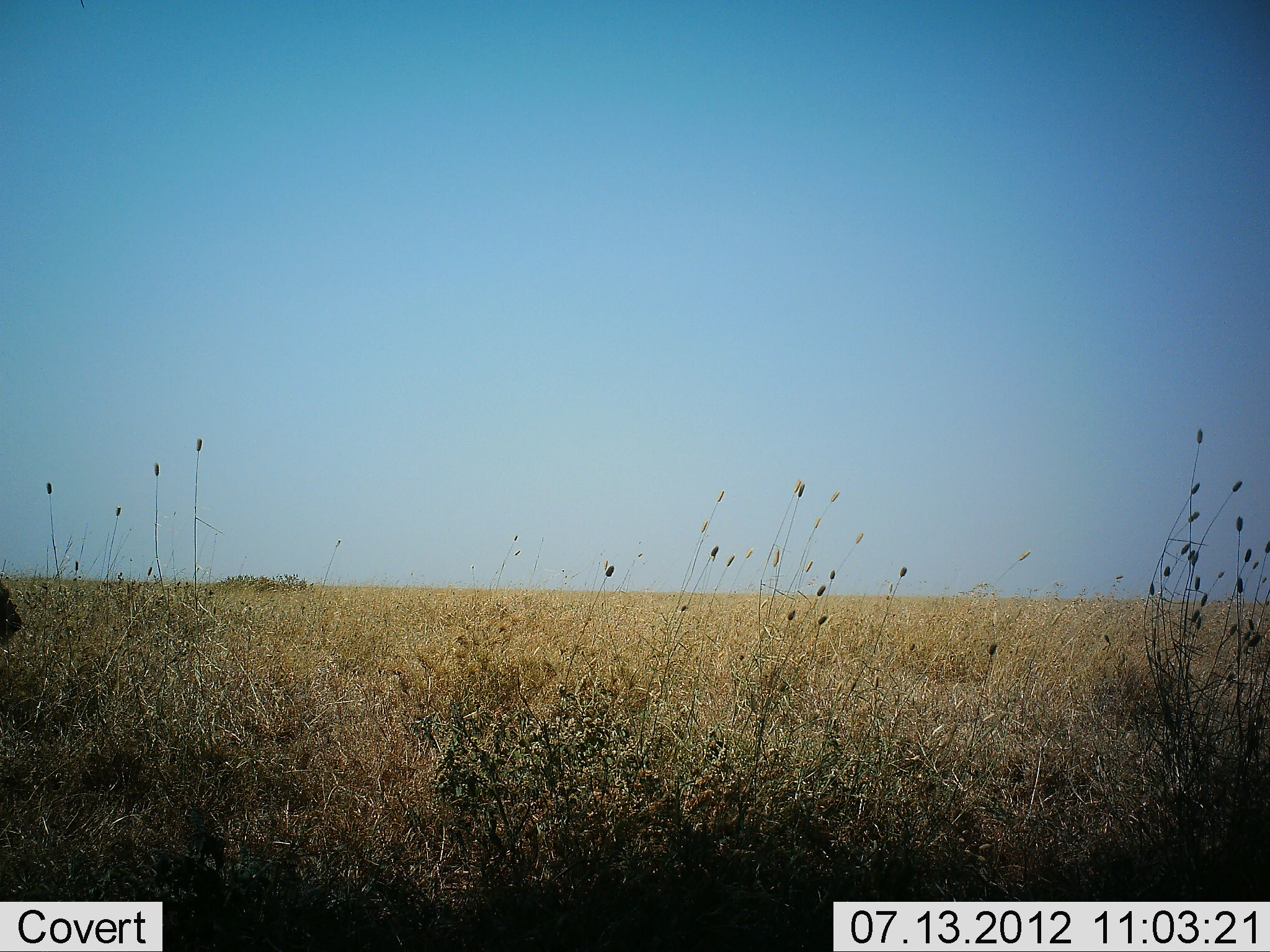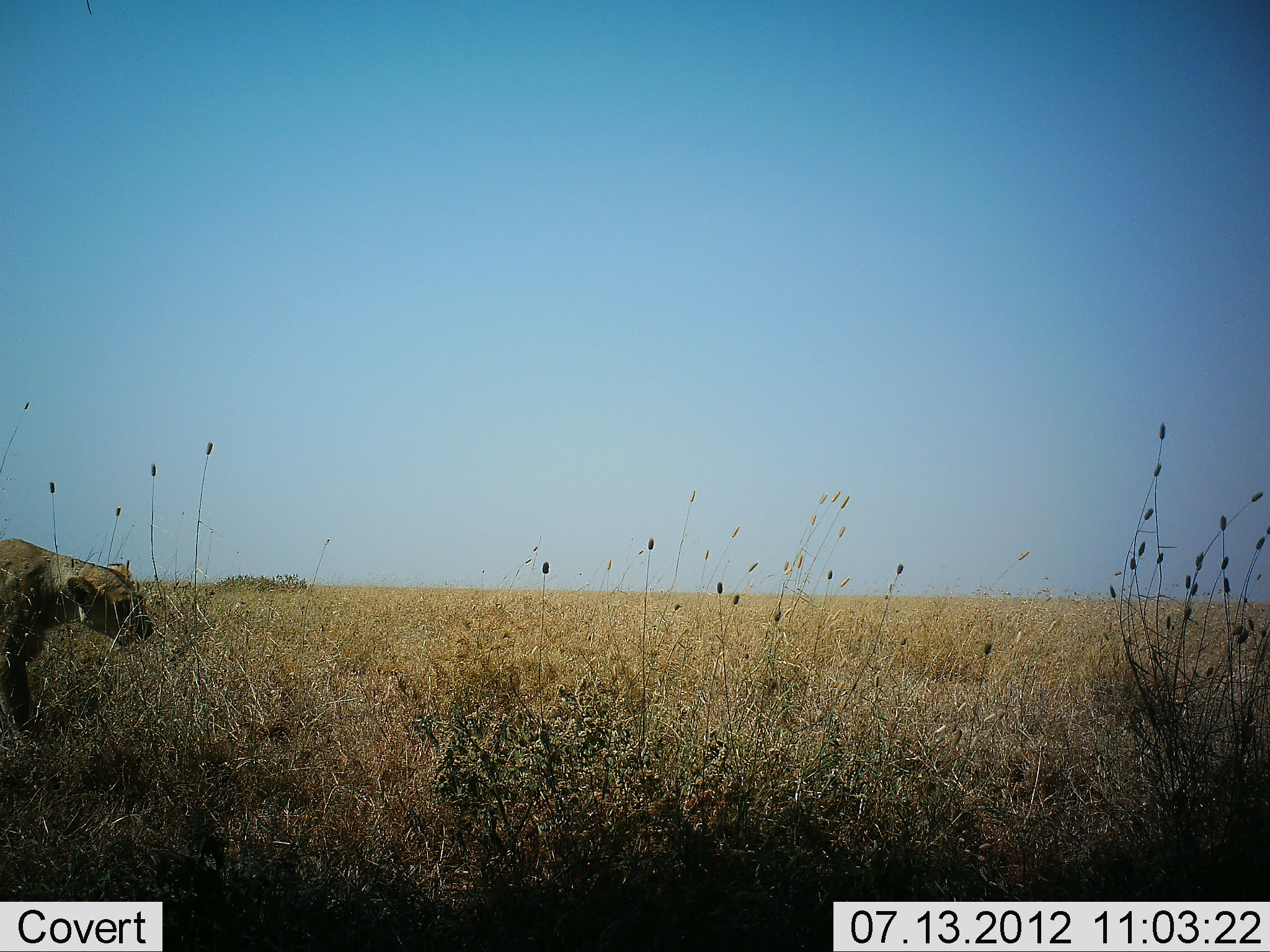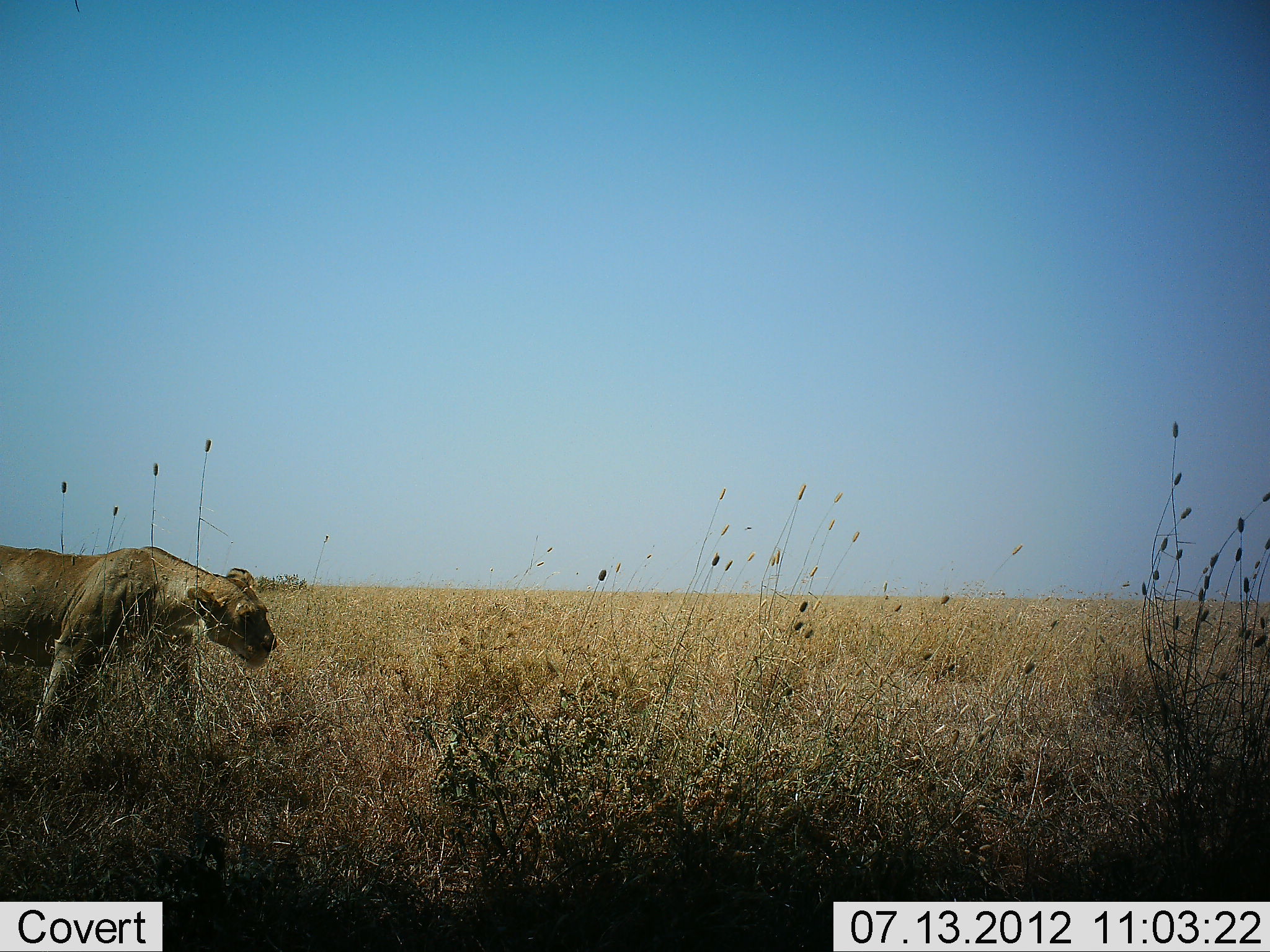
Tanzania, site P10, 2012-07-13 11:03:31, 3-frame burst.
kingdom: Animalia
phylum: Chordata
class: Mammalia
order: Carnivora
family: Felidae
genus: Panthera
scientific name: Panthera leo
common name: lion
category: lionfemale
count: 1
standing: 0%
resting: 0%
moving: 100%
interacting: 0%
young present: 0%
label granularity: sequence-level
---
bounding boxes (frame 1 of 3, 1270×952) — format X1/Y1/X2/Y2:
animal: 0/584/21/645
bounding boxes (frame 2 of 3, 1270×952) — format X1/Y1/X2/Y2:
animal: 0/537/155/741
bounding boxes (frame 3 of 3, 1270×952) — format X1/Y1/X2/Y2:
animal: 0/545/277/759